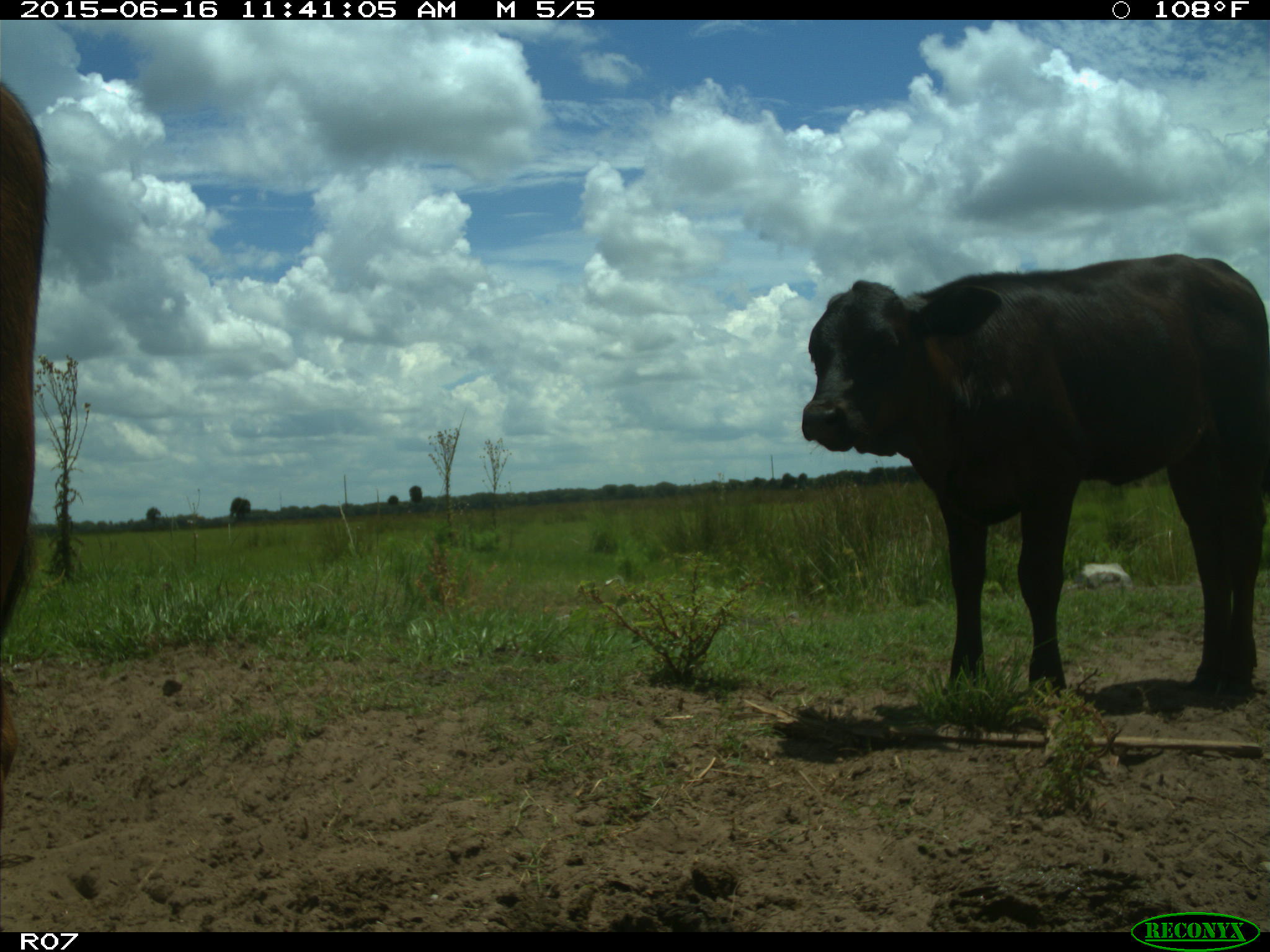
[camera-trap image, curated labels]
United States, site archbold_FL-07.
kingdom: Animalia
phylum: Chordata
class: Mammalia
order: Artiodactyla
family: Bovidae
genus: Bos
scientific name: Bos taurus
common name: domestic cow